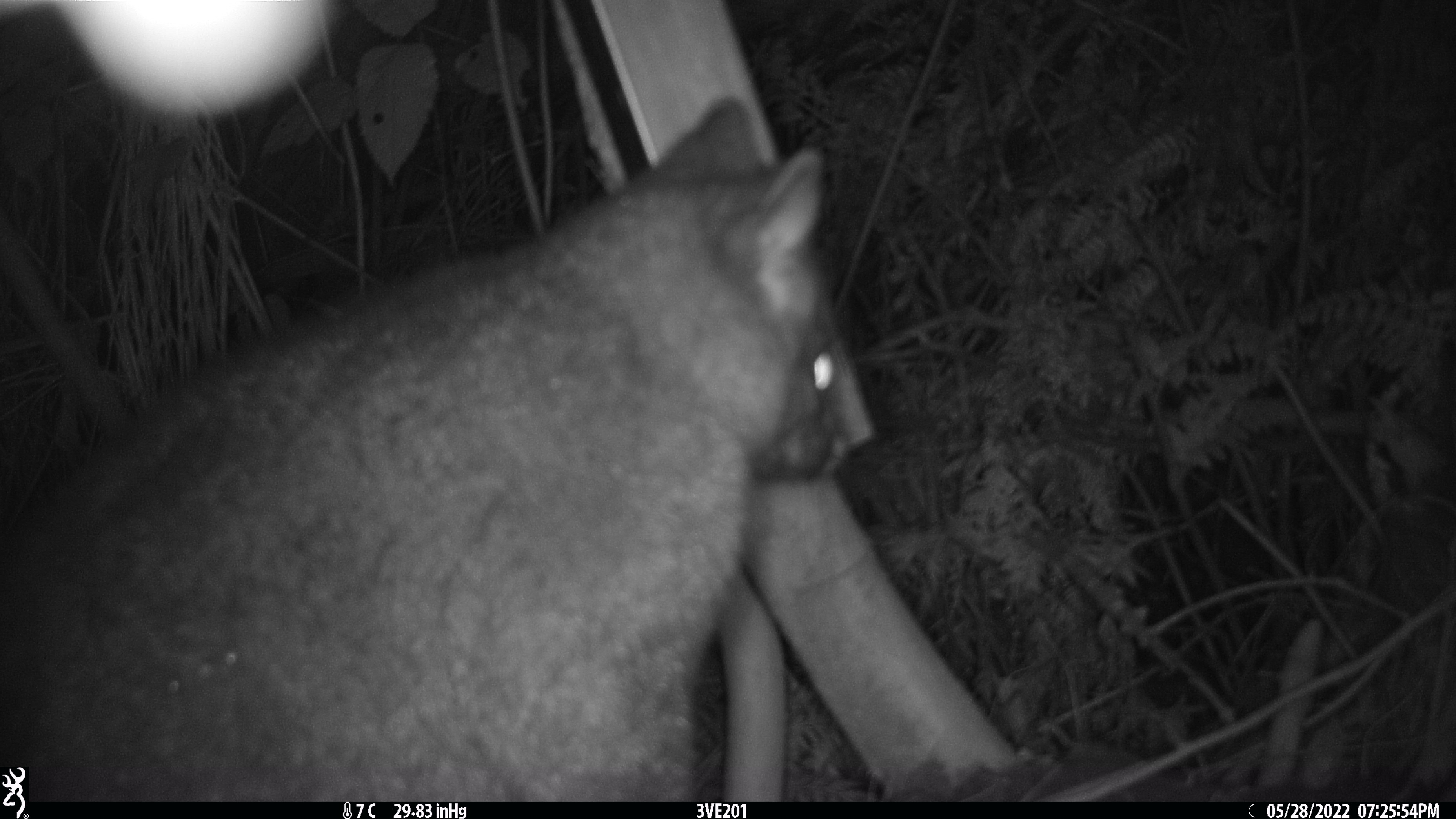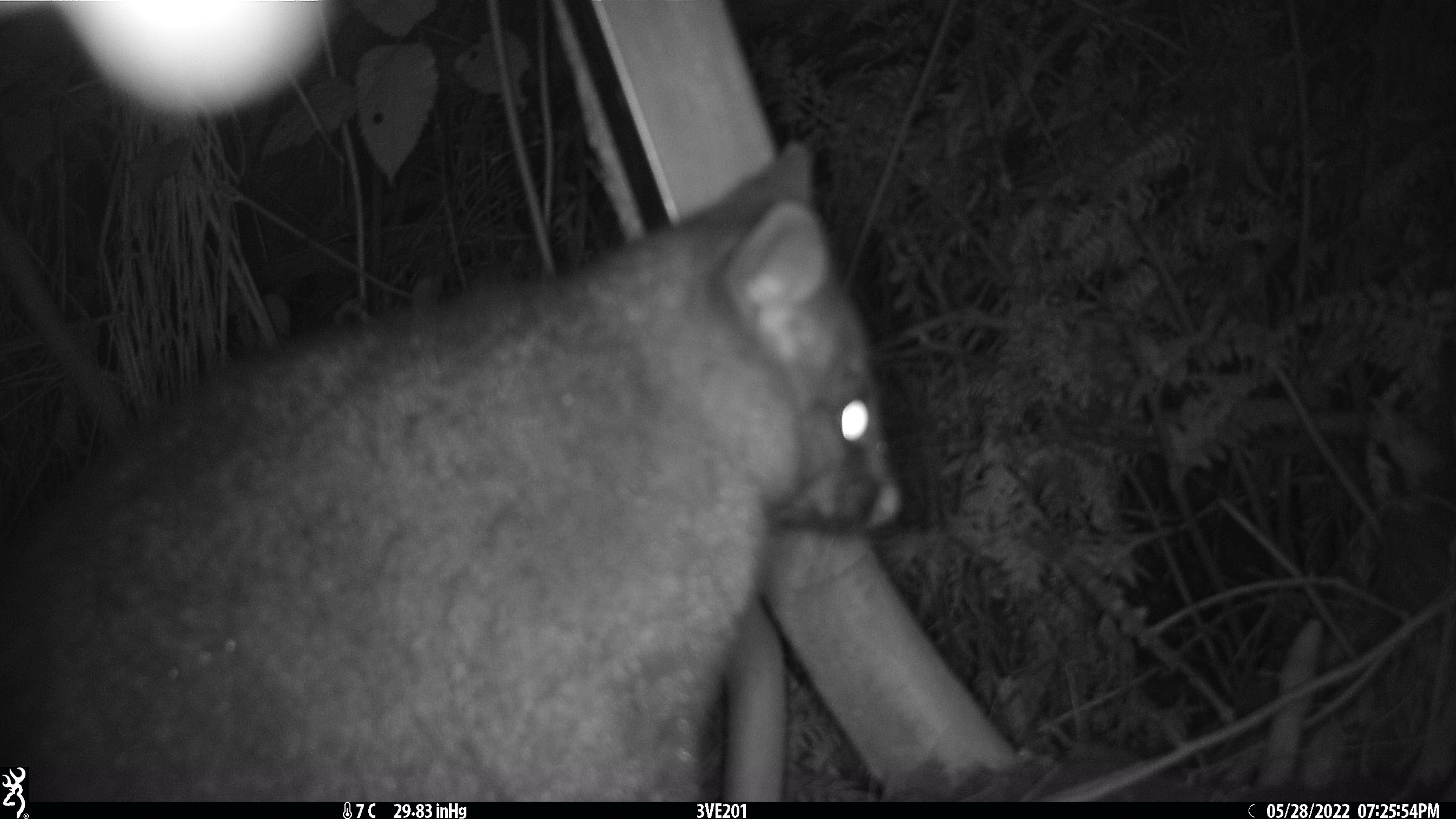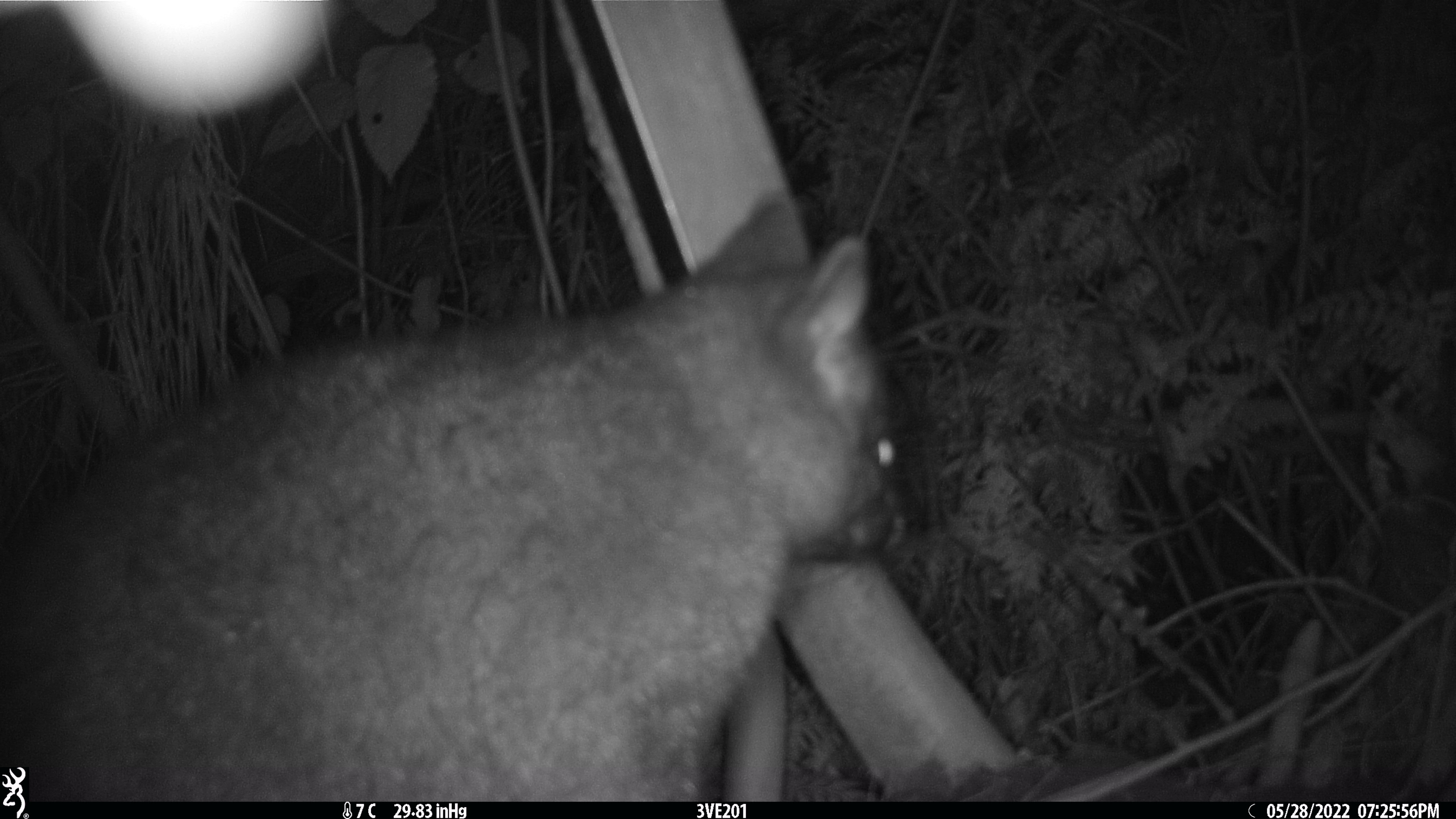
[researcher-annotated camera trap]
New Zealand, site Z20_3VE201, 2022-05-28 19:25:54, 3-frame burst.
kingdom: Animalia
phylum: Chordata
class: Mammalia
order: Diprotodontia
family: Phalangeridae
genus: Trichosurus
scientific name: Trichosurus vulpecula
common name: common brushtail possum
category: possum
Possum (common brushtail possum) (Trichosurus vulpecula).